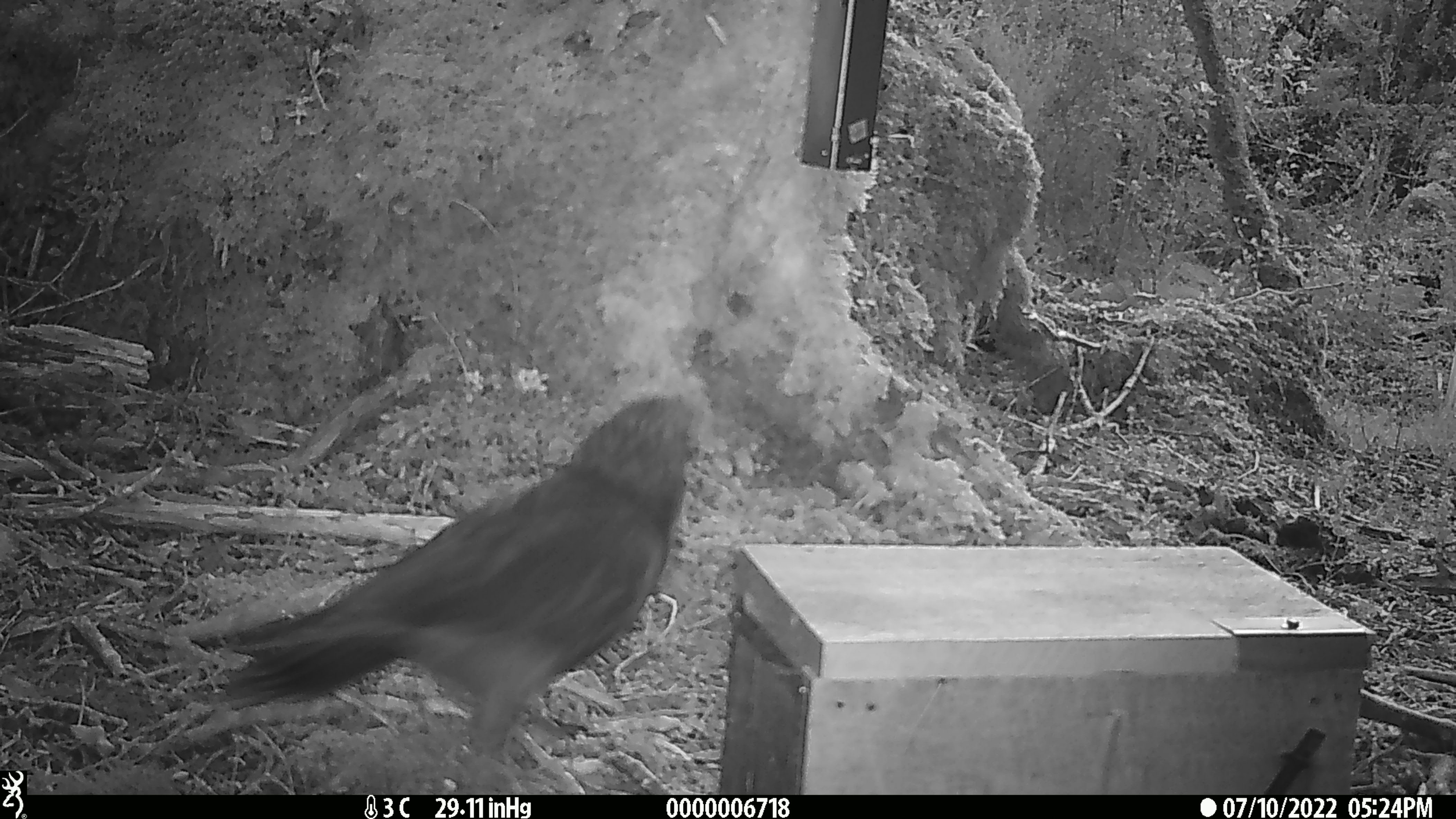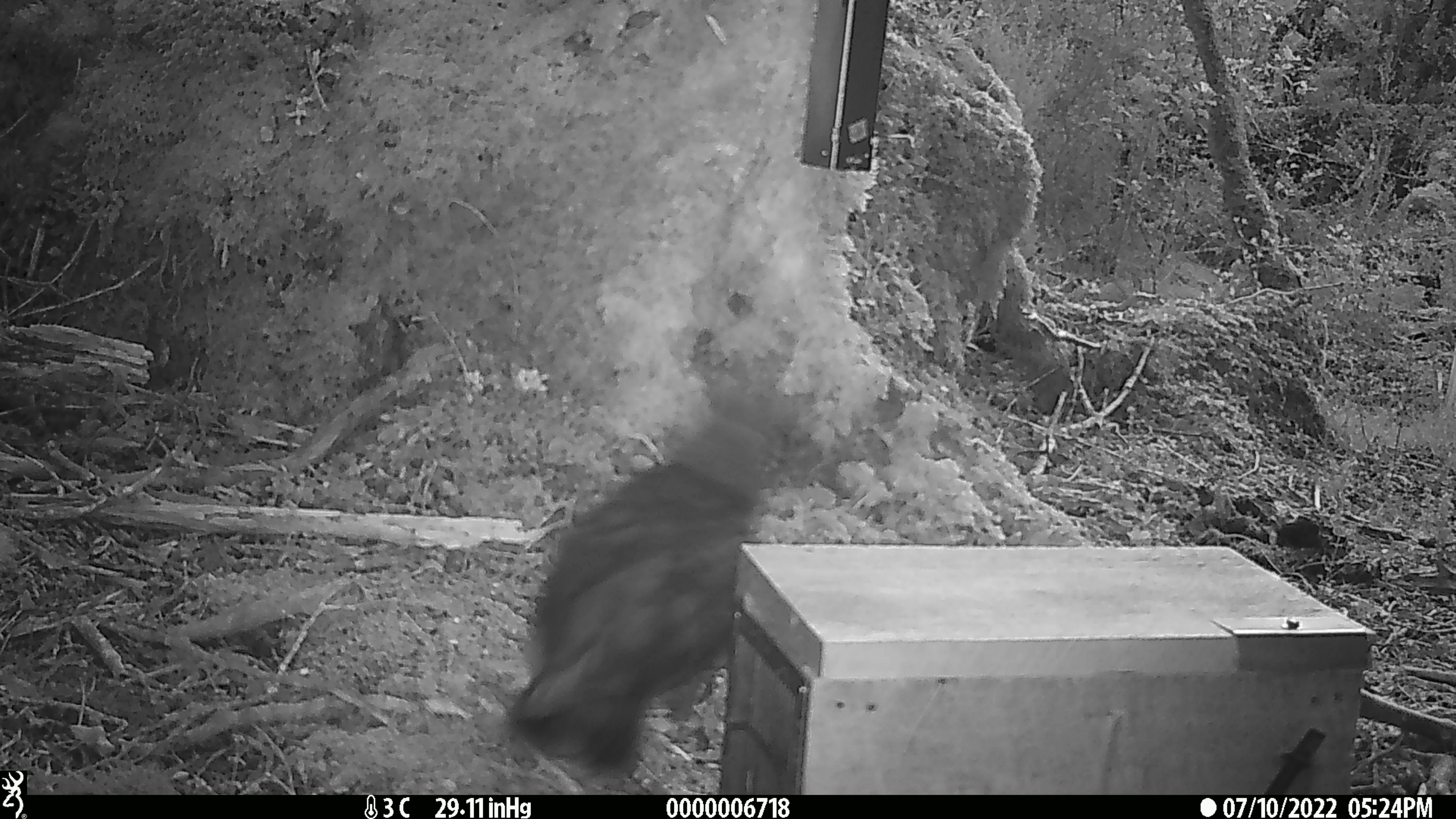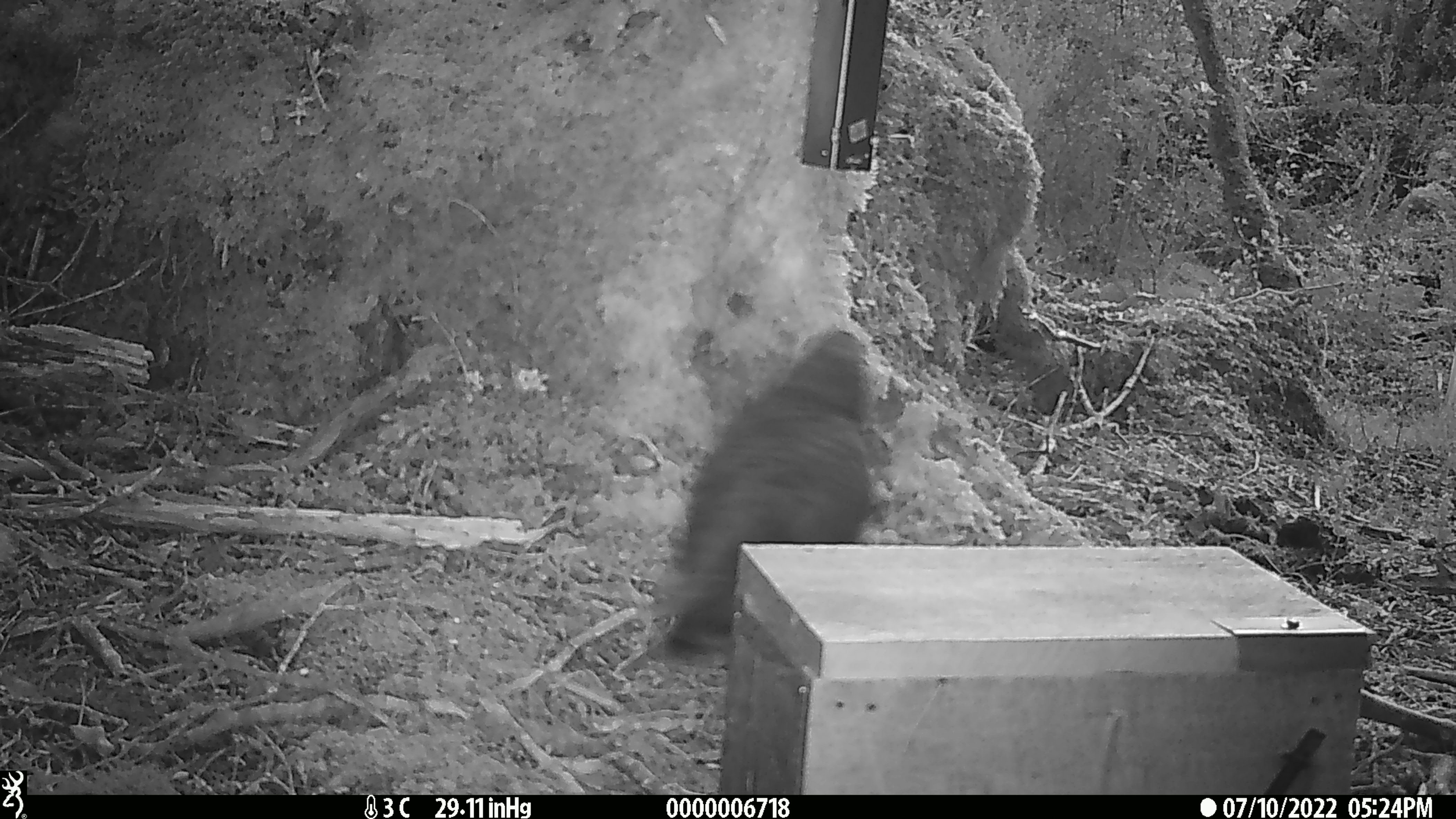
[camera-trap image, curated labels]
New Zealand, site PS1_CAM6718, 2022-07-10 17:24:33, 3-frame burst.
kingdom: Animalia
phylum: Chordata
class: Aves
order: Psittaciformes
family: Strigopidae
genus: Nestor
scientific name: Nestor notabilis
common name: kea